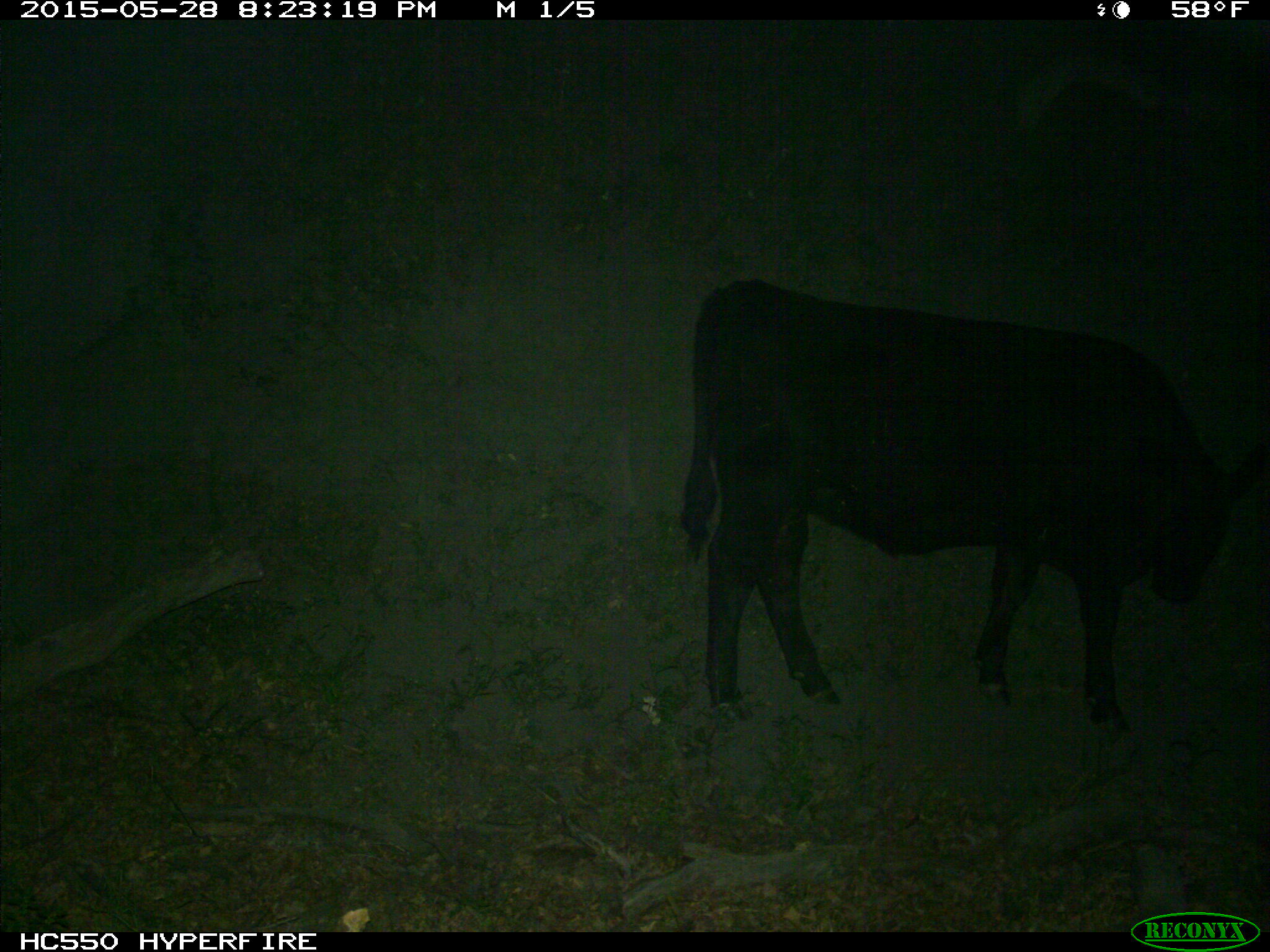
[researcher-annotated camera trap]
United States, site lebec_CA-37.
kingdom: Animalia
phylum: Chordata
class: Mammalia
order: Artiodactyla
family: Bovidae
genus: Bos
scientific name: Bos taurus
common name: domestic cow